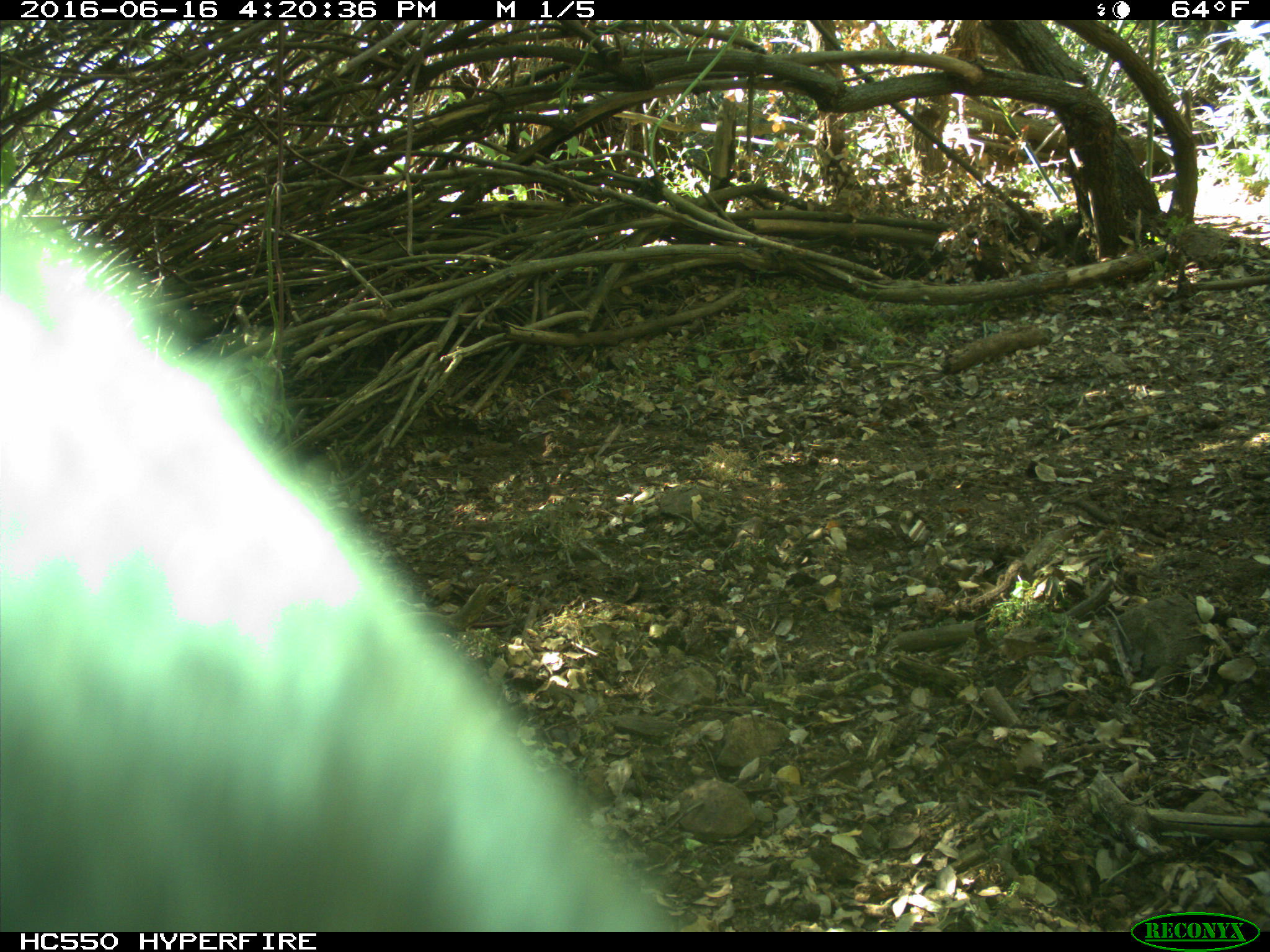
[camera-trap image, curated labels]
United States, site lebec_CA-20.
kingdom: Animalia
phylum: Chordata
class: Mammalia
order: Artiodactyla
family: Bovidae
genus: Bos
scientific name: Bos taurus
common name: domestic cow